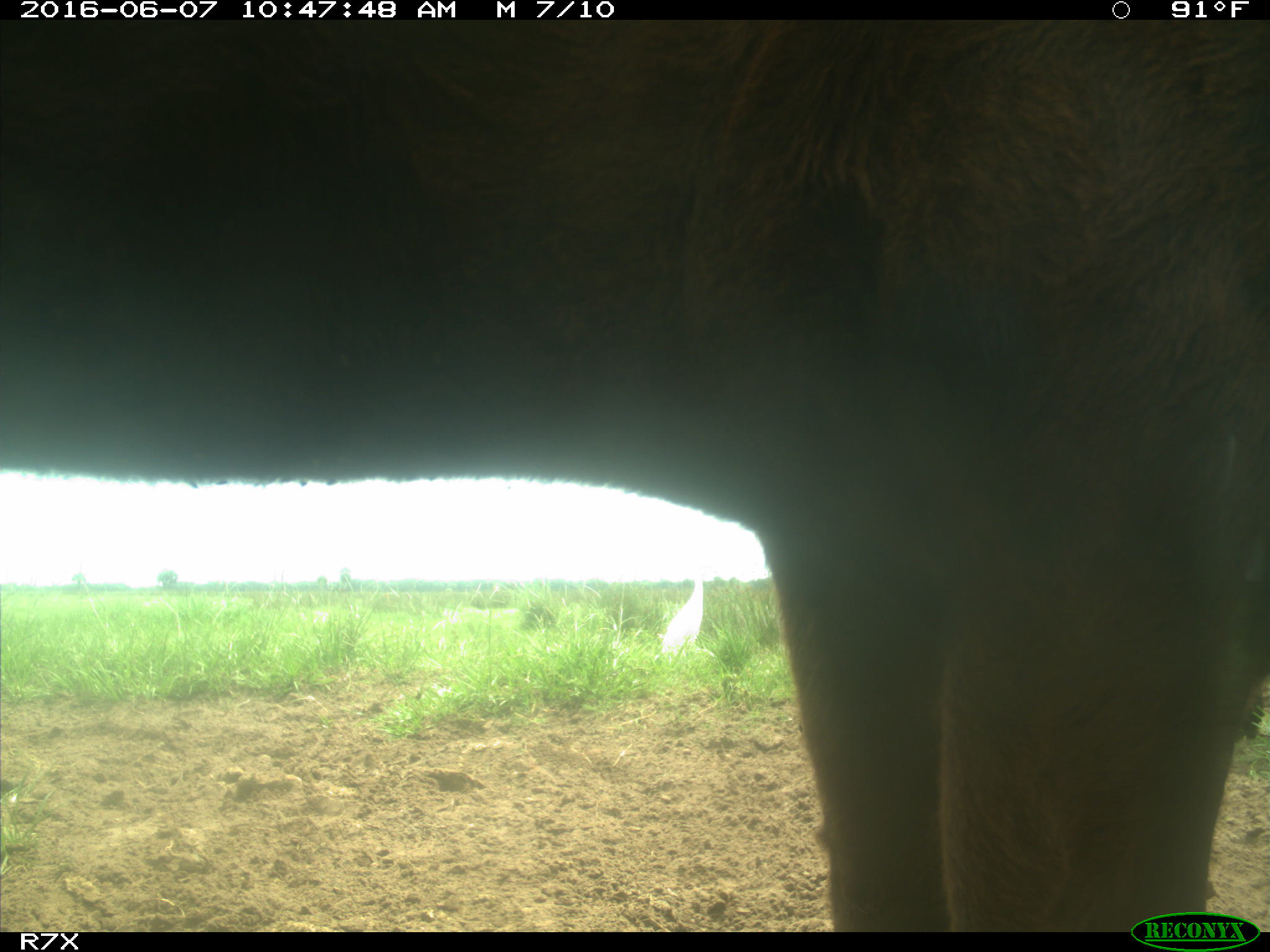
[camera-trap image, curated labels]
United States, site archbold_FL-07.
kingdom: Animalia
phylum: Chordata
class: Mammalia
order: Artiodactyla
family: Bovidae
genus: Bos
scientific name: Bos taurus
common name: domestic cow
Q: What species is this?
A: Bos taurus (domestic cow).